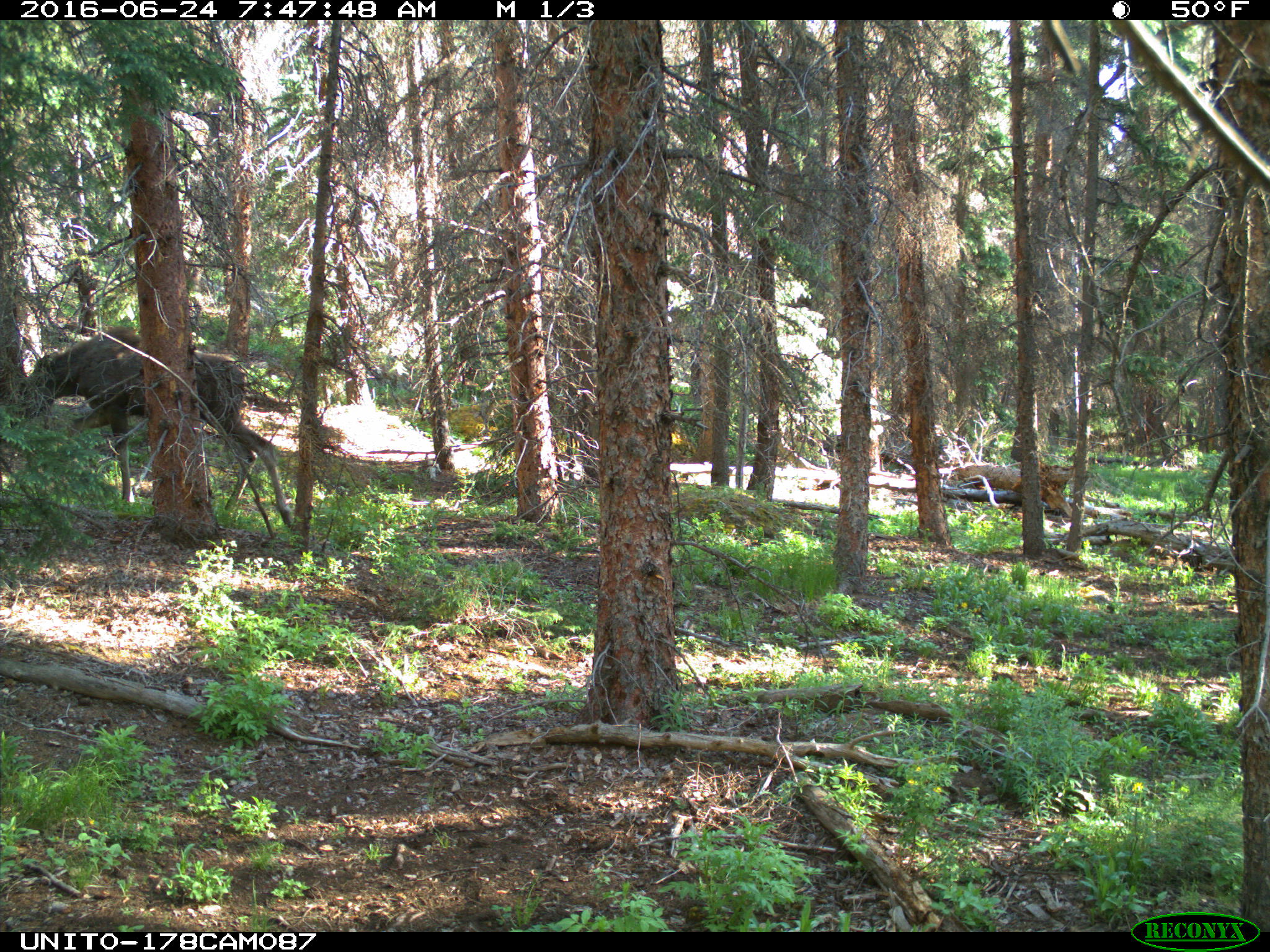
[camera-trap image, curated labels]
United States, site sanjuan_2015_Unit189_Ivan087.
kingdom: Animalia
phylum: Chordata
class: Mammalia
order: Artiodactyla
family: Cervidae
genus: Alces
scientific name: Alces alces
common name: moose